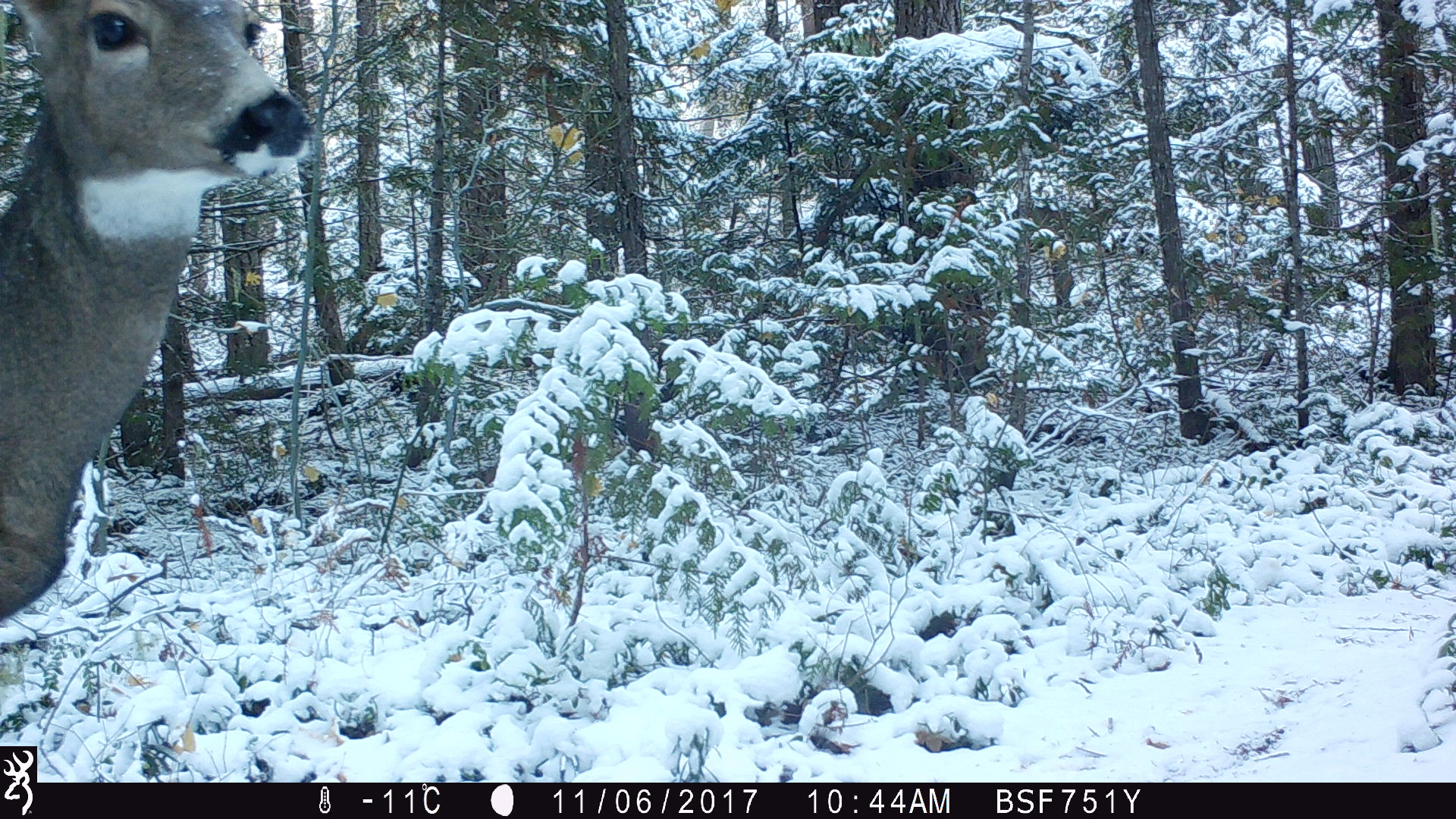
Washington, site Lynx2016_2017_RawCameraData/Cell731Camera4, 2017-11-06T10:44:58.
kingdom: Animalia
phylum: Chordata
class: Mammalia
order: Artiodactyla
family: Cervidae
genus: Odocoileus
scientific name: Odocoileus hemionus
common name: mule deer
Odocoileus hemionus (mule deer). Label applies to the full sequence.